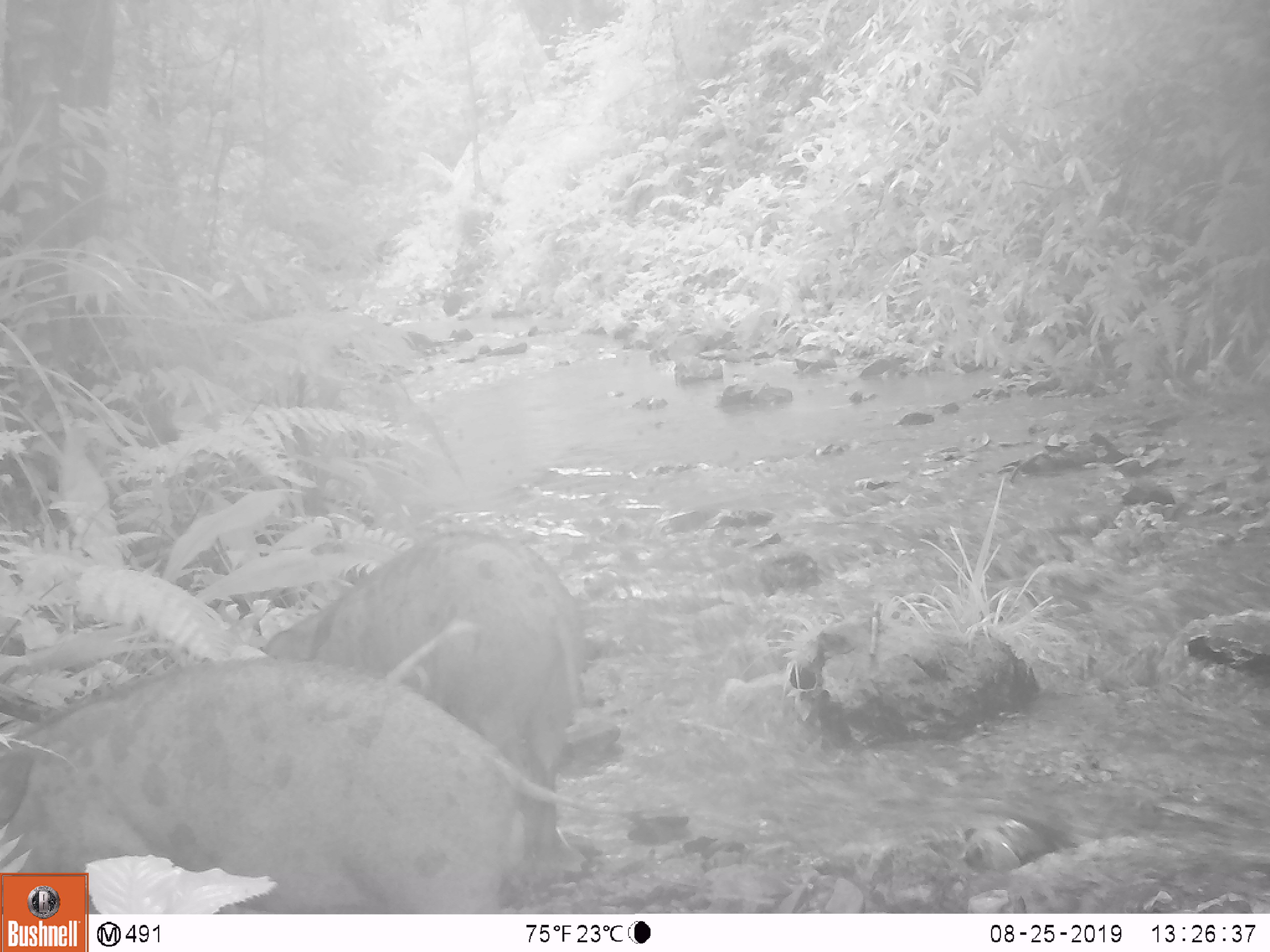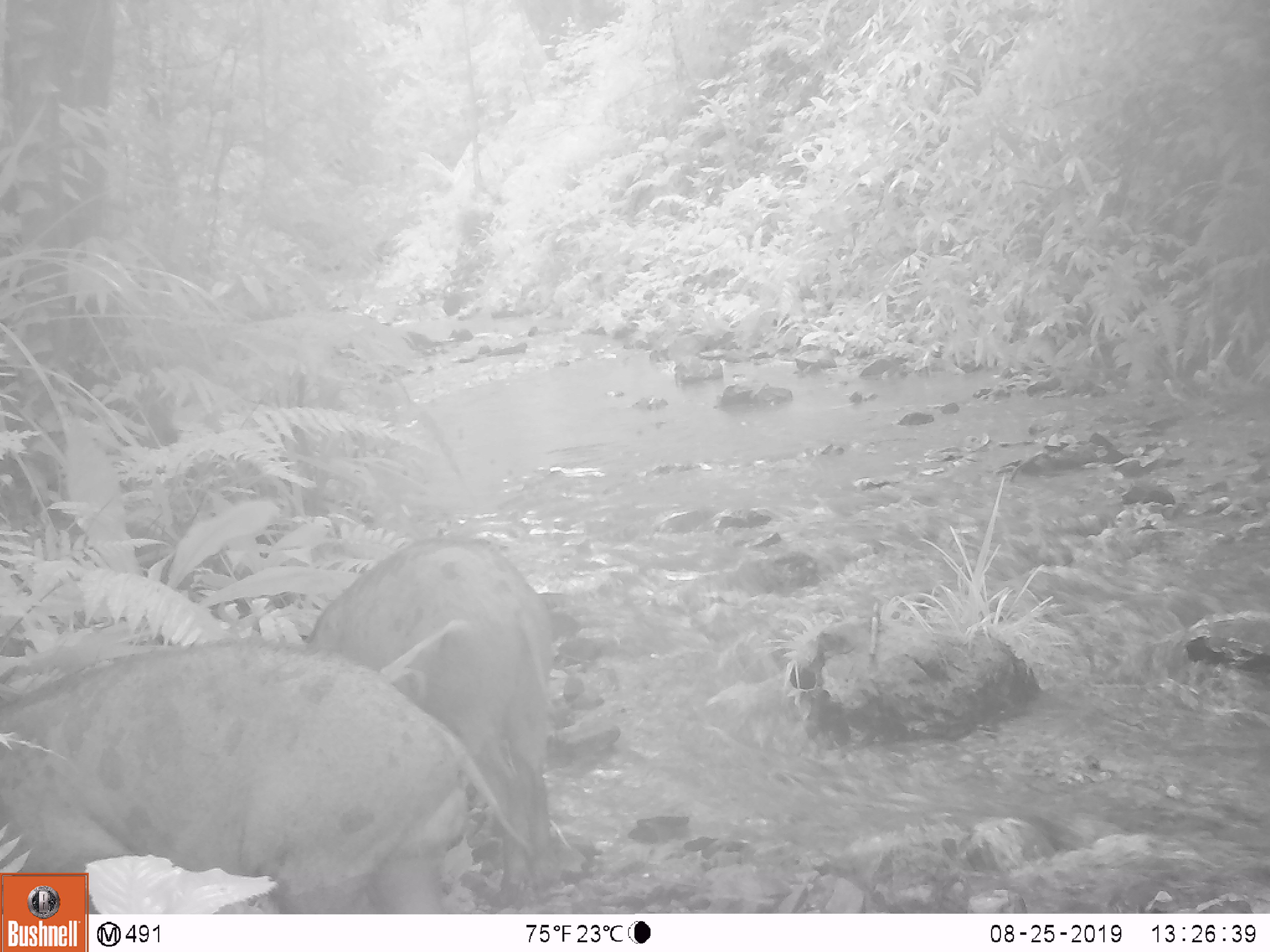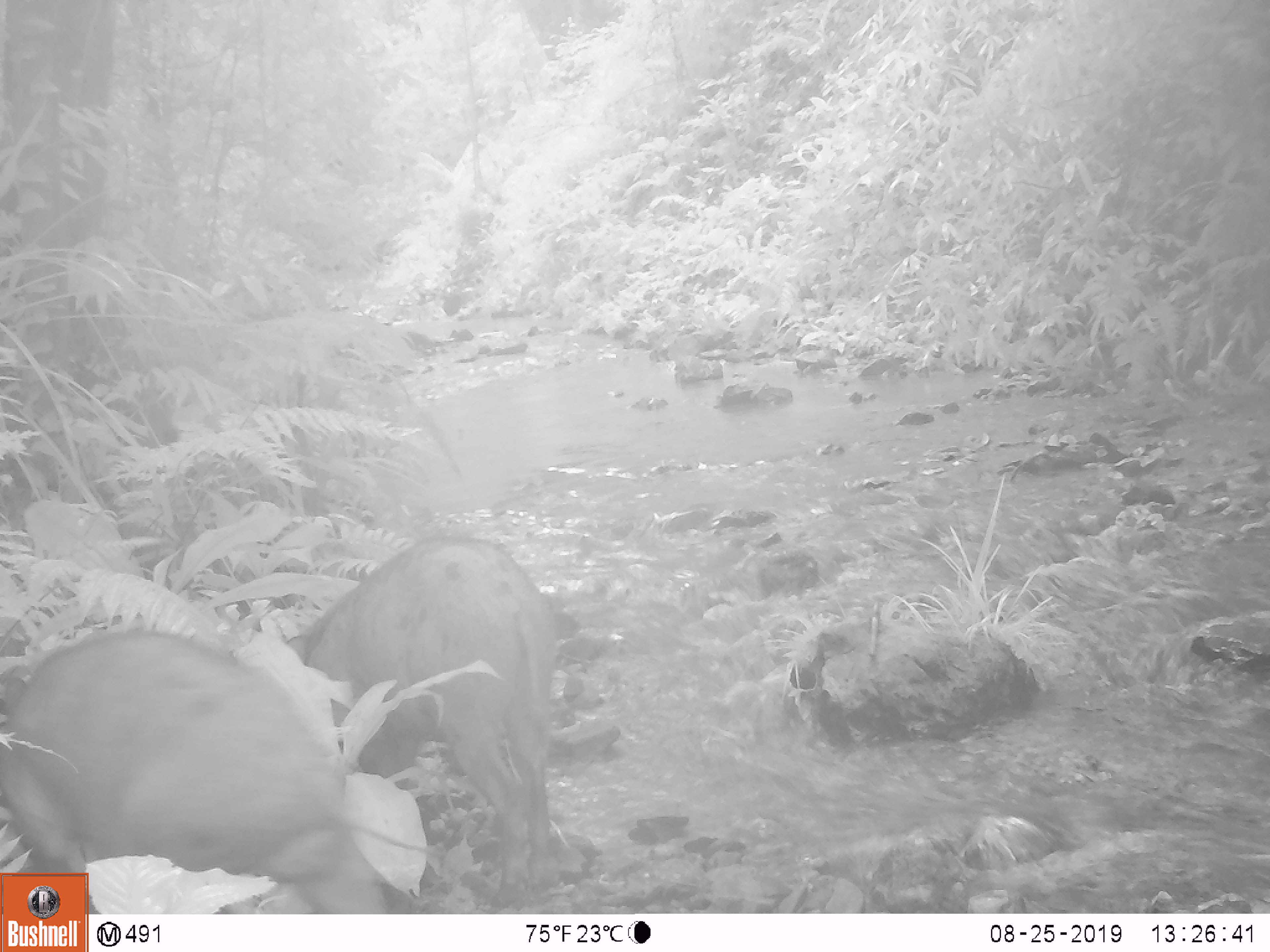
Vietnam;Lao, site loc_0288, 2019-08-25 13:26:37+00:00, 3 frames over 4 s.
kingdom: Animalia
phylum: Chordata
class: Mammalia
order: Artiodactyla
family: Suidae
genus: Sus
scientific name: Sus scrofa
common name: eurasian wild pig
Eurasian wild pig (Sus scrofa). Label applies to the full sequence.